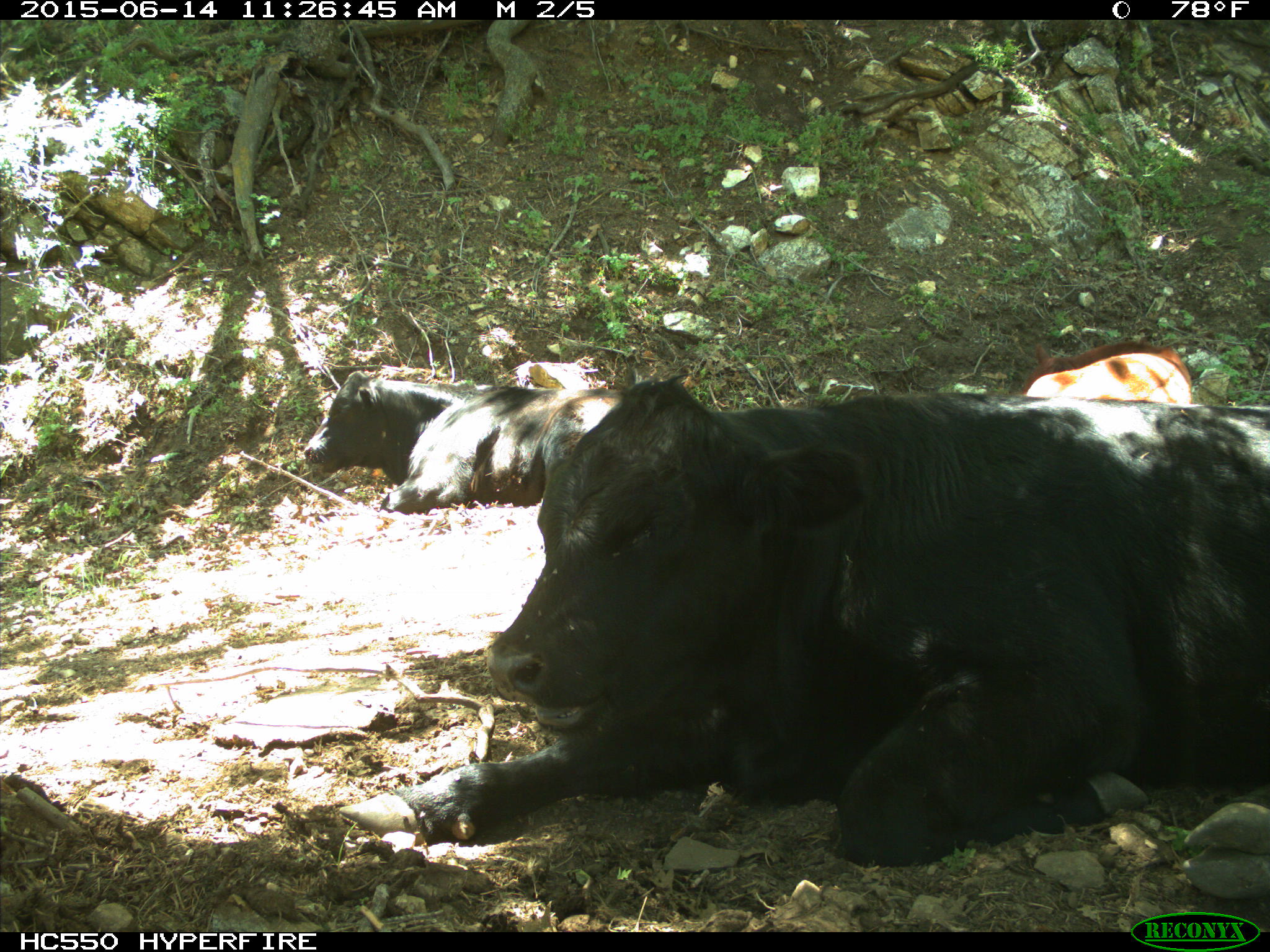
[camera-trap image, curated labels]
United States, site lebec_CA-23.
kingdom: Animalia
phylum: Chordata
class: Mammalia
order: Artiodactyla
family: Bovidae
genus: Bos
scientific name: Bos taurus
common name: domestic cow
Bos taurus (domestic cow).